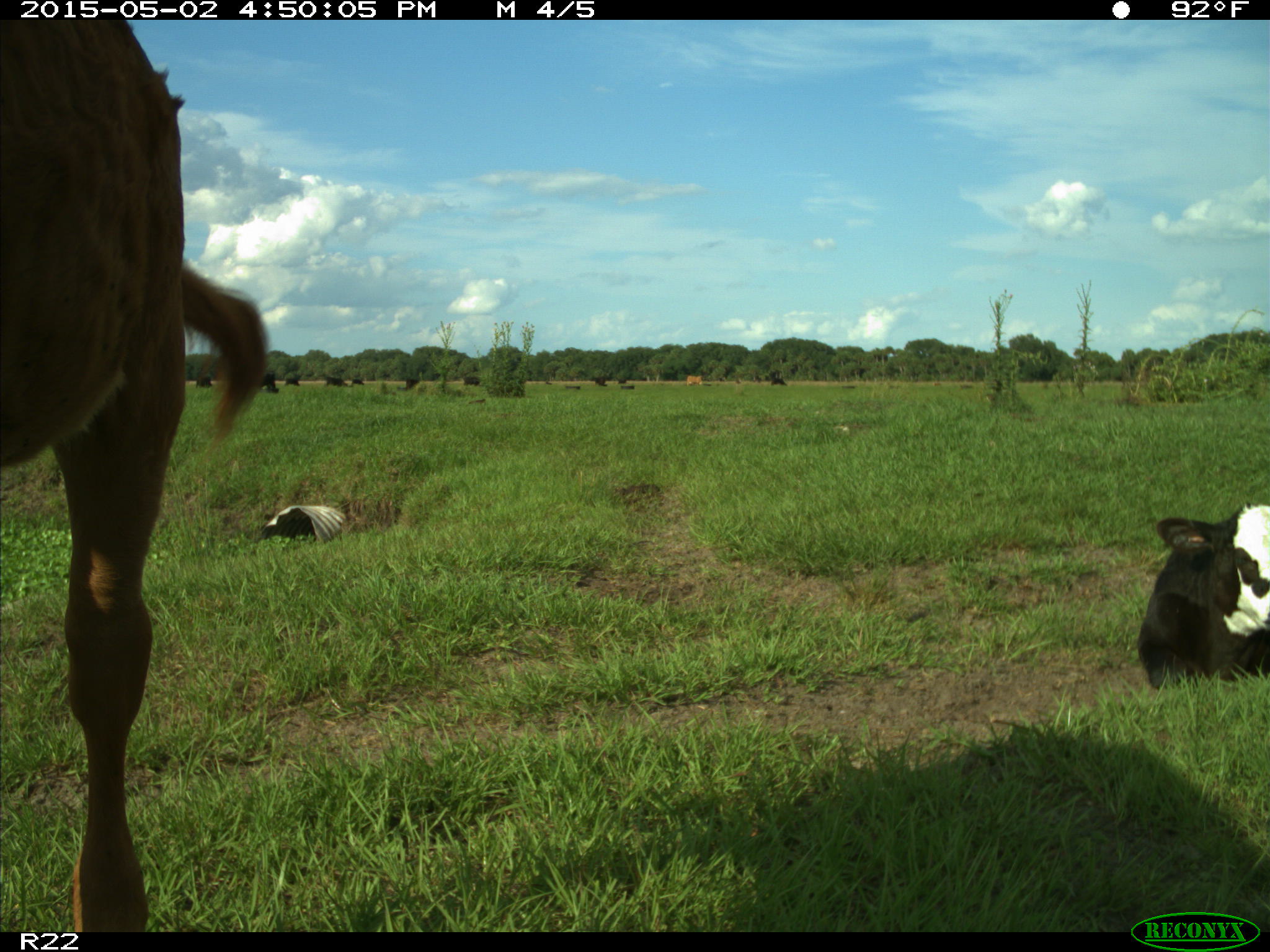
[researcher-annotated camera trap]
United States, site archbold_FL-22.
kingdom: Animalia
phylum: Chordata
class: Mammalia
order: Artiodactyla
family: Bovidae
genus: Bos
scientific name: Bos taurus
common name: domestic cow